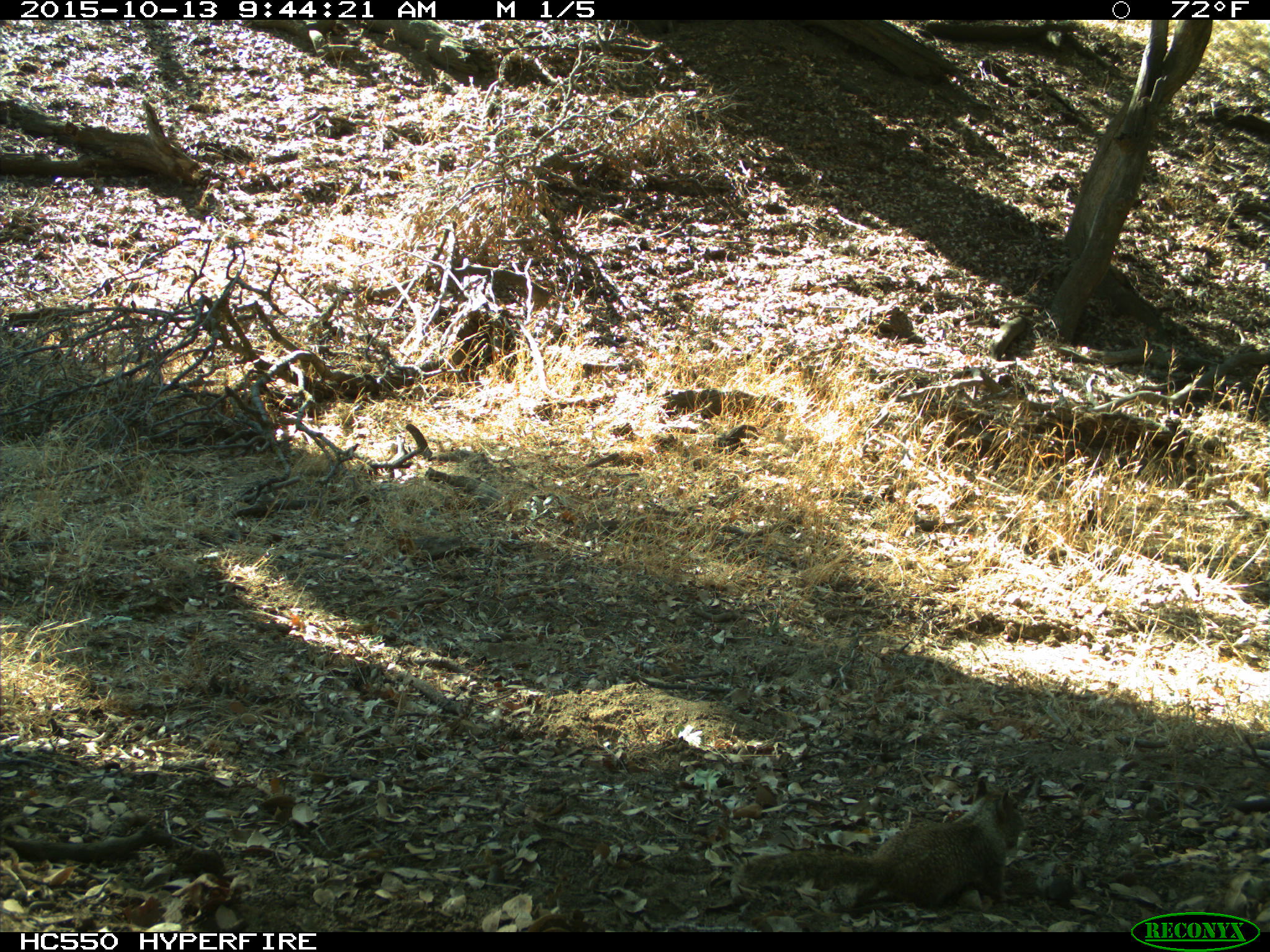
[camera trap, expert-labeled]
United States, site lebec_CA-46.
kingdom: Animalia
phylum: Chordata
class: Mammalia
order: Rodentia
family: Sciuridae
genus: Otospermophilus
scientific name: Otospermophilus beecheyi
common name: california ground squirrel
Otospermophilus beecheyi (california ground squirrel).